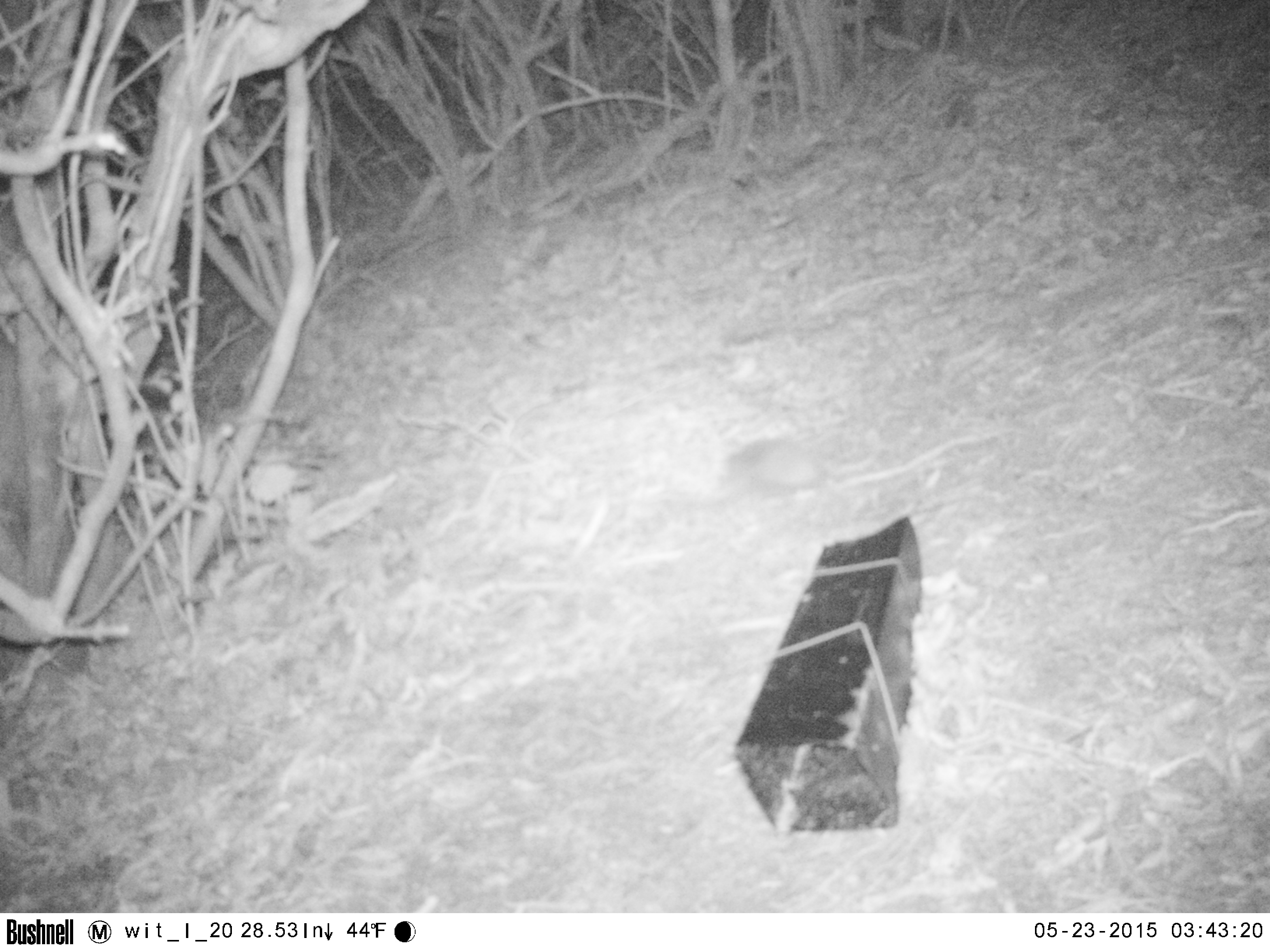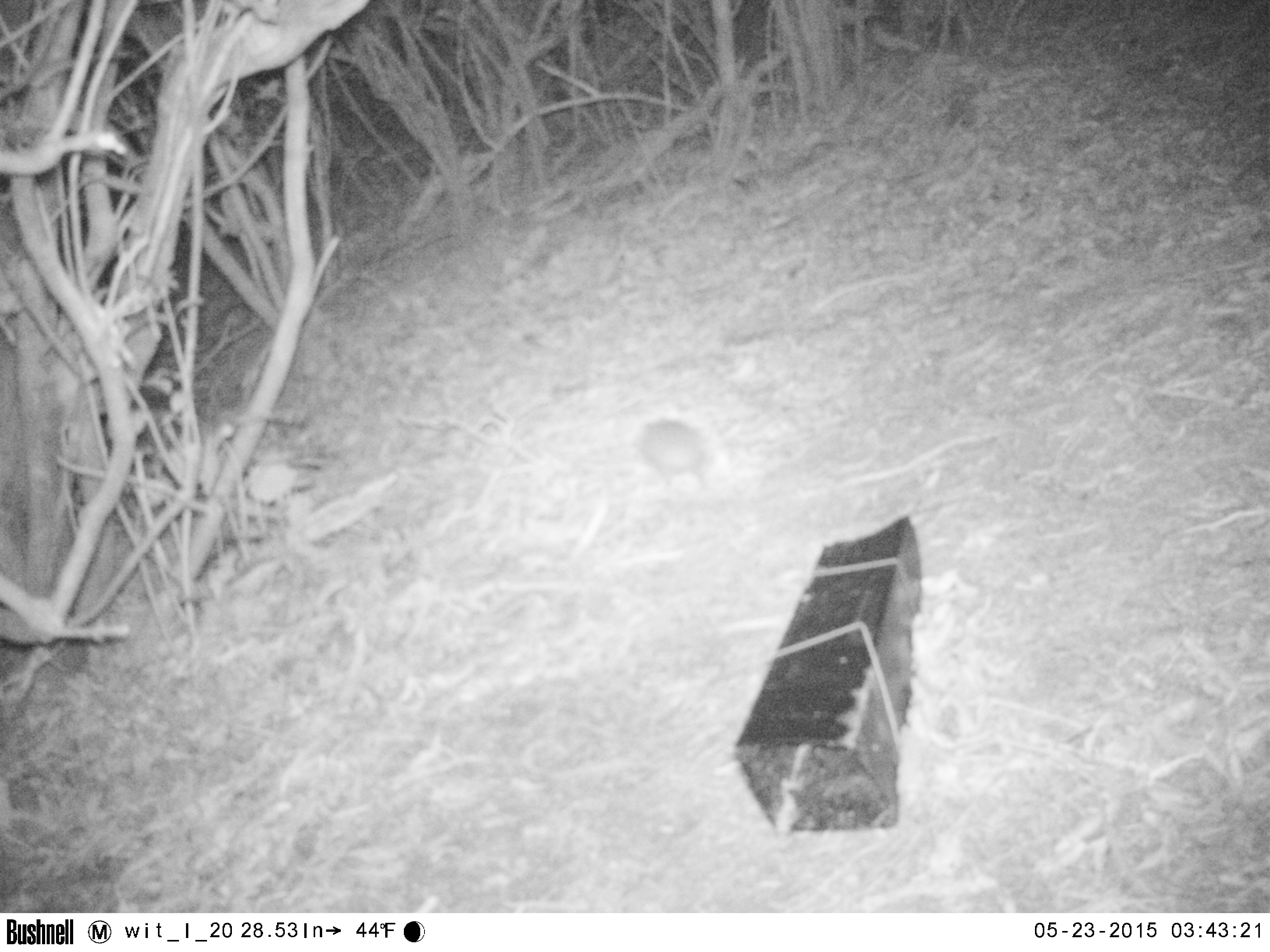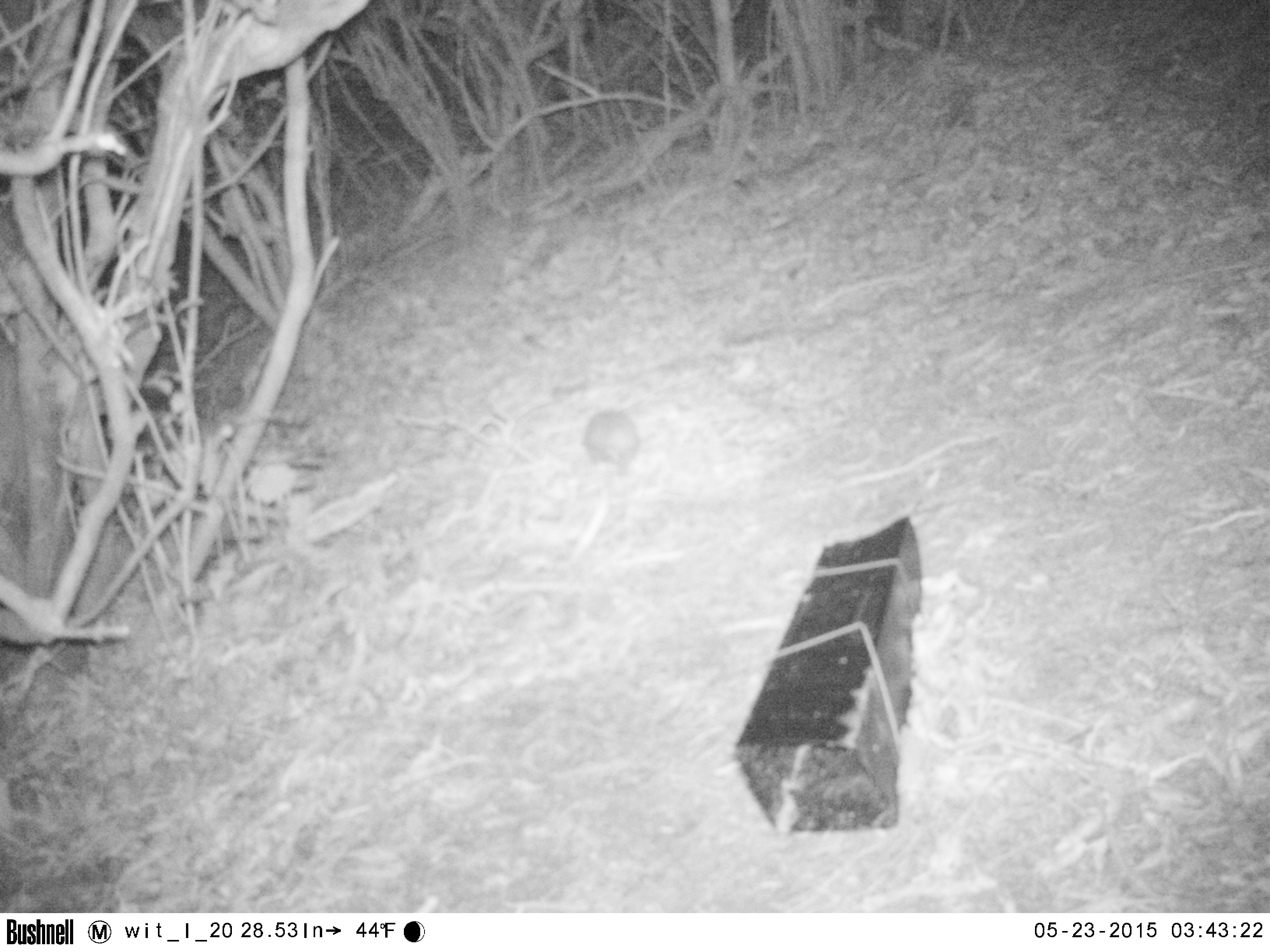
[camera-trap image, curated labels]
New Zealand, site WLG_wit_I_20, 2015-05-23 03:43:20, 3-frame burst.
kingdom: Animalia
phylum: Chordata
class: Mammalia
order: Eulipotyphla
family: Erinaceidae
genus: Erinaceus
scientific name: Erinaceus europaeus europaeus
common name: european hedgehog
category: hedgehog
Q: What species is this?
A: Hedgehog (european hedgehog) (Erinaceus europaeus europaeus).